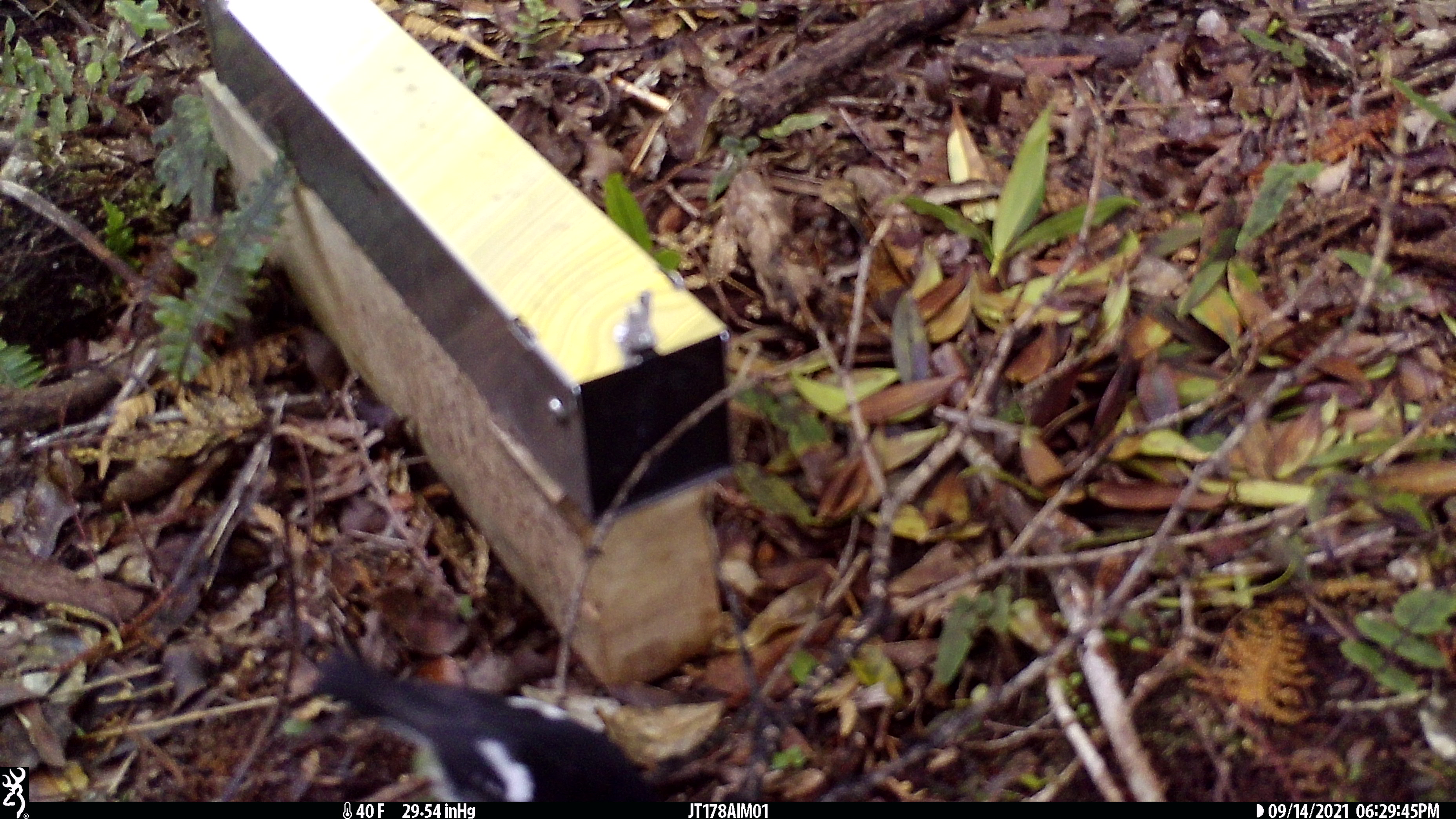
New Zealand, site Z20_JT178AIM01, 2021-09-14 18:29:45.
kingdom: Animalia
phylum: Chordata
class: Aves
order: Passeriformes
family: Petroicidae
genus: Petroica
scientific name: Petroica macrocephala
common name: tomtit